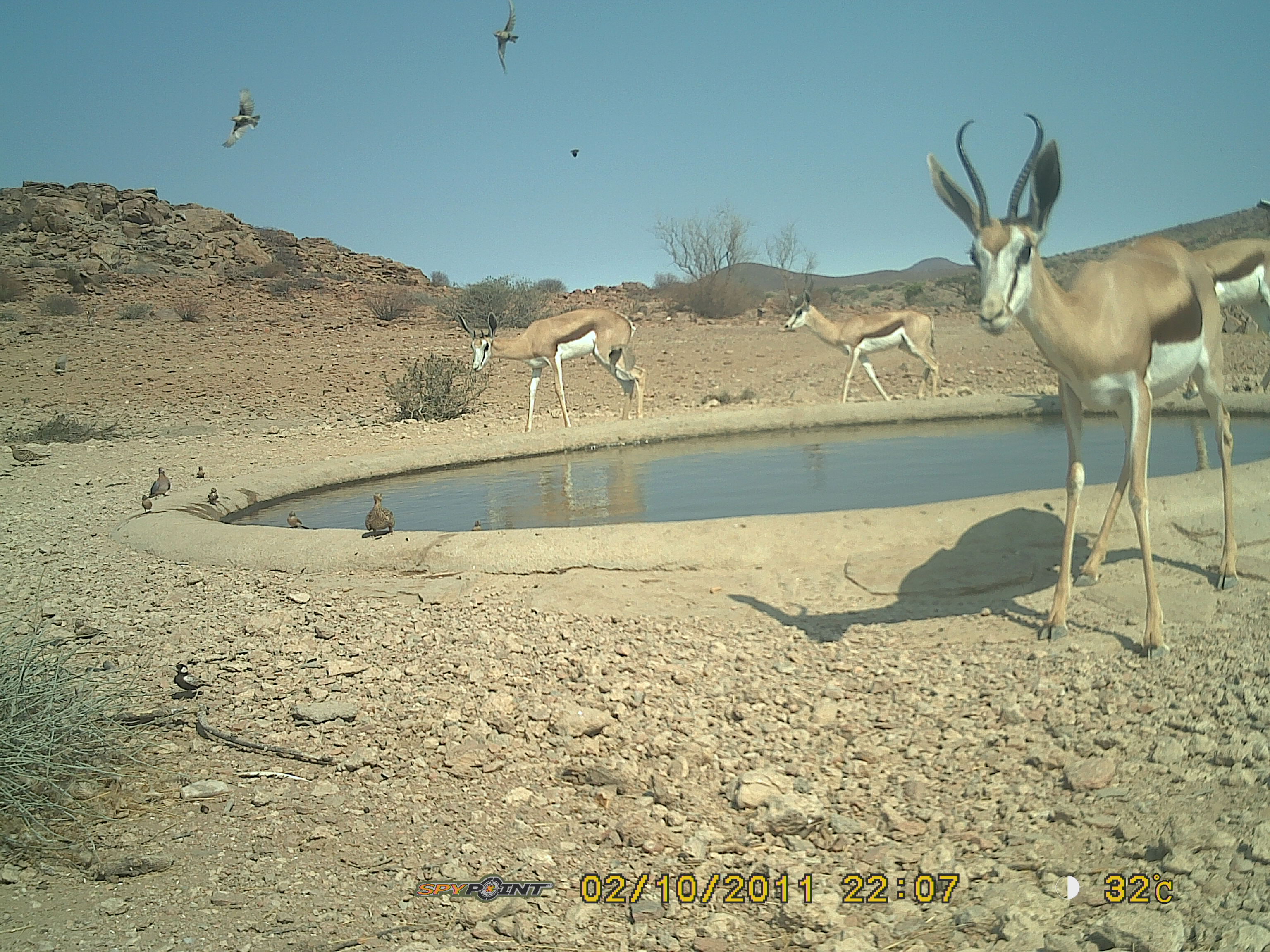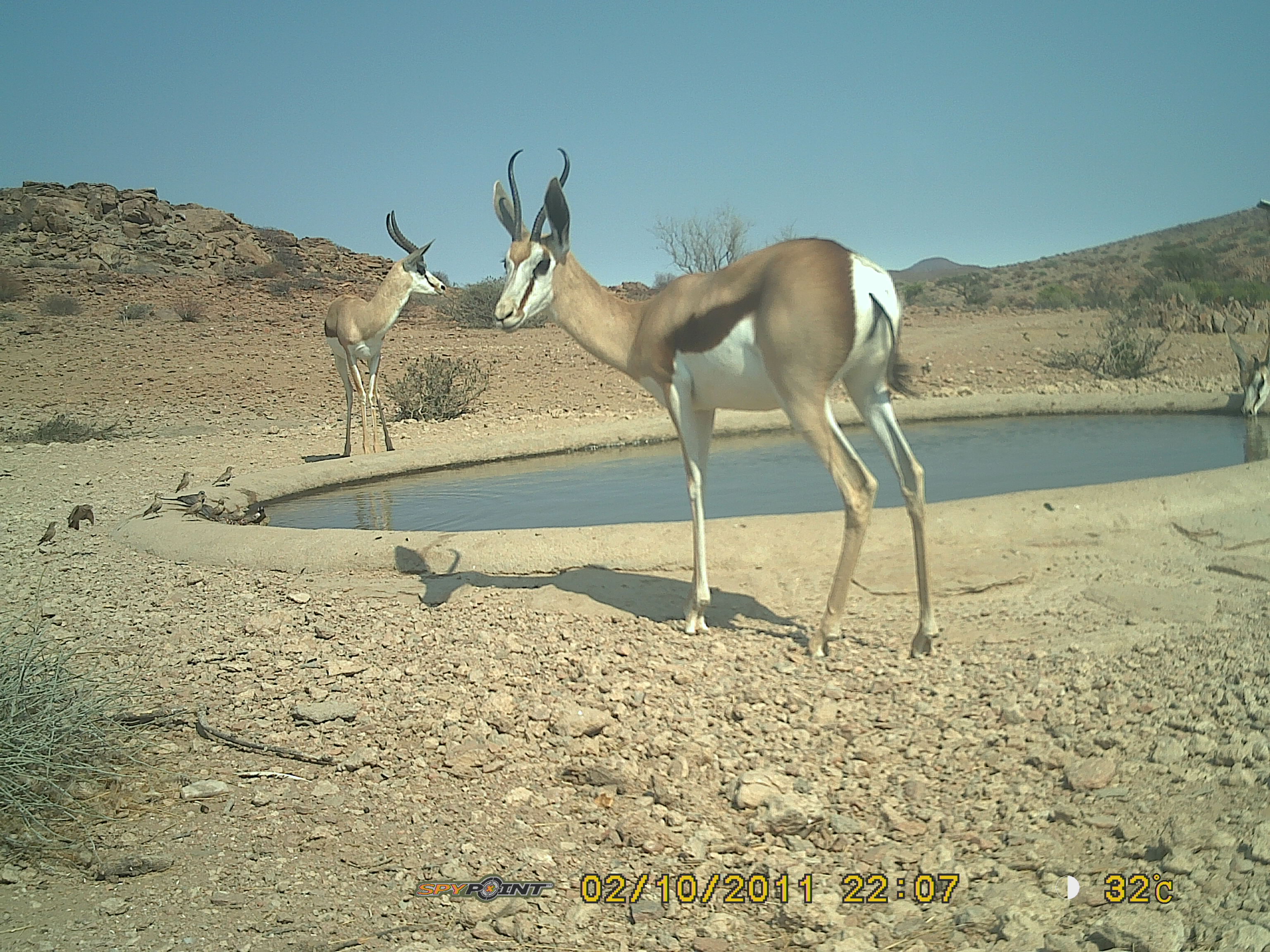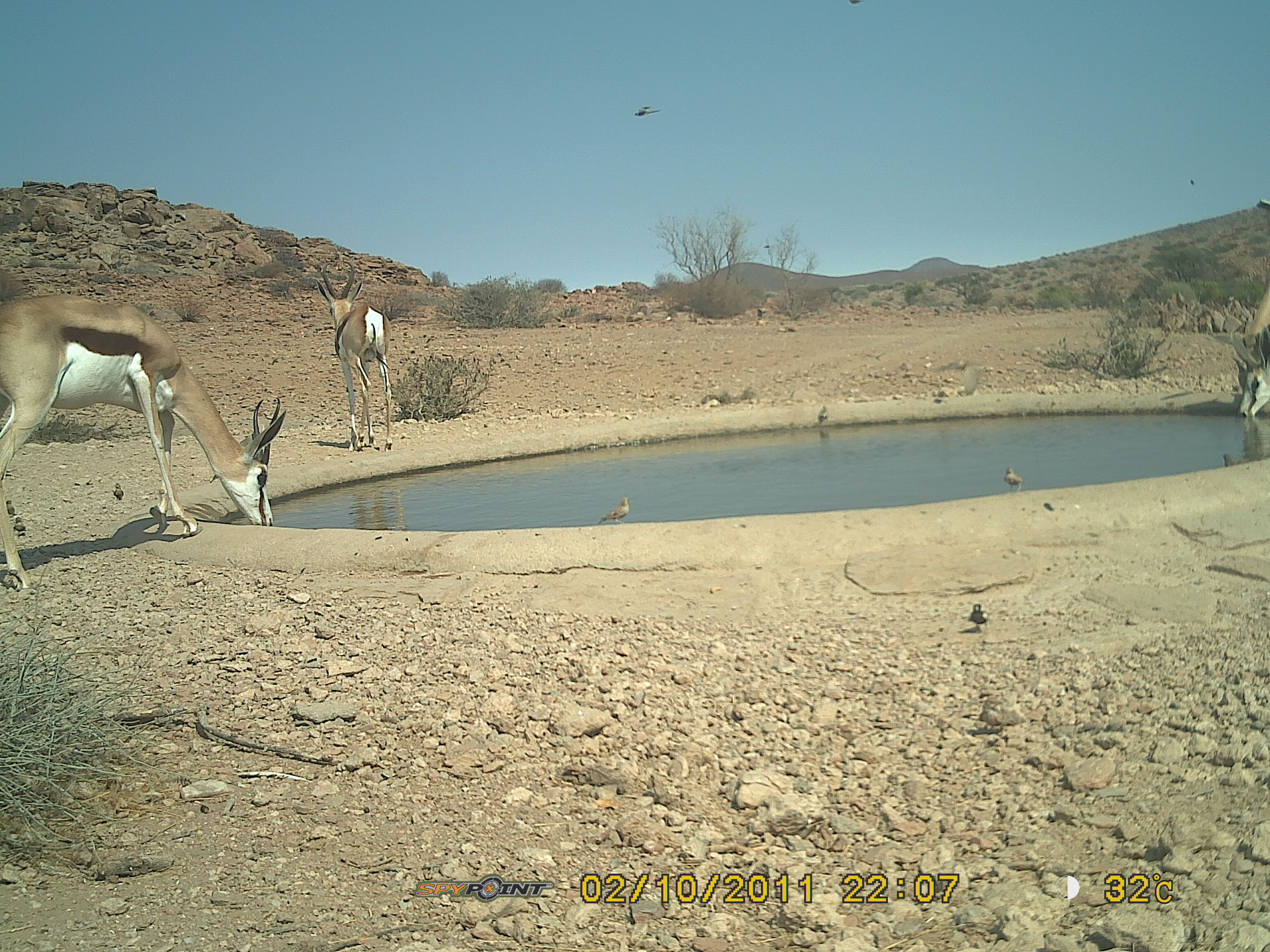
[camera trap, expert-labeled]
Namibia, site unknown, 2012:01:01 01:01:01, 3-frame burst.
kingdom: Animalia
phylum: Chordata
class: Mammalia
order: Artiodactyla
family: Bovidae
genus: Antidorcas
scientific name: Antidorcas marsupialis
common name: springbok